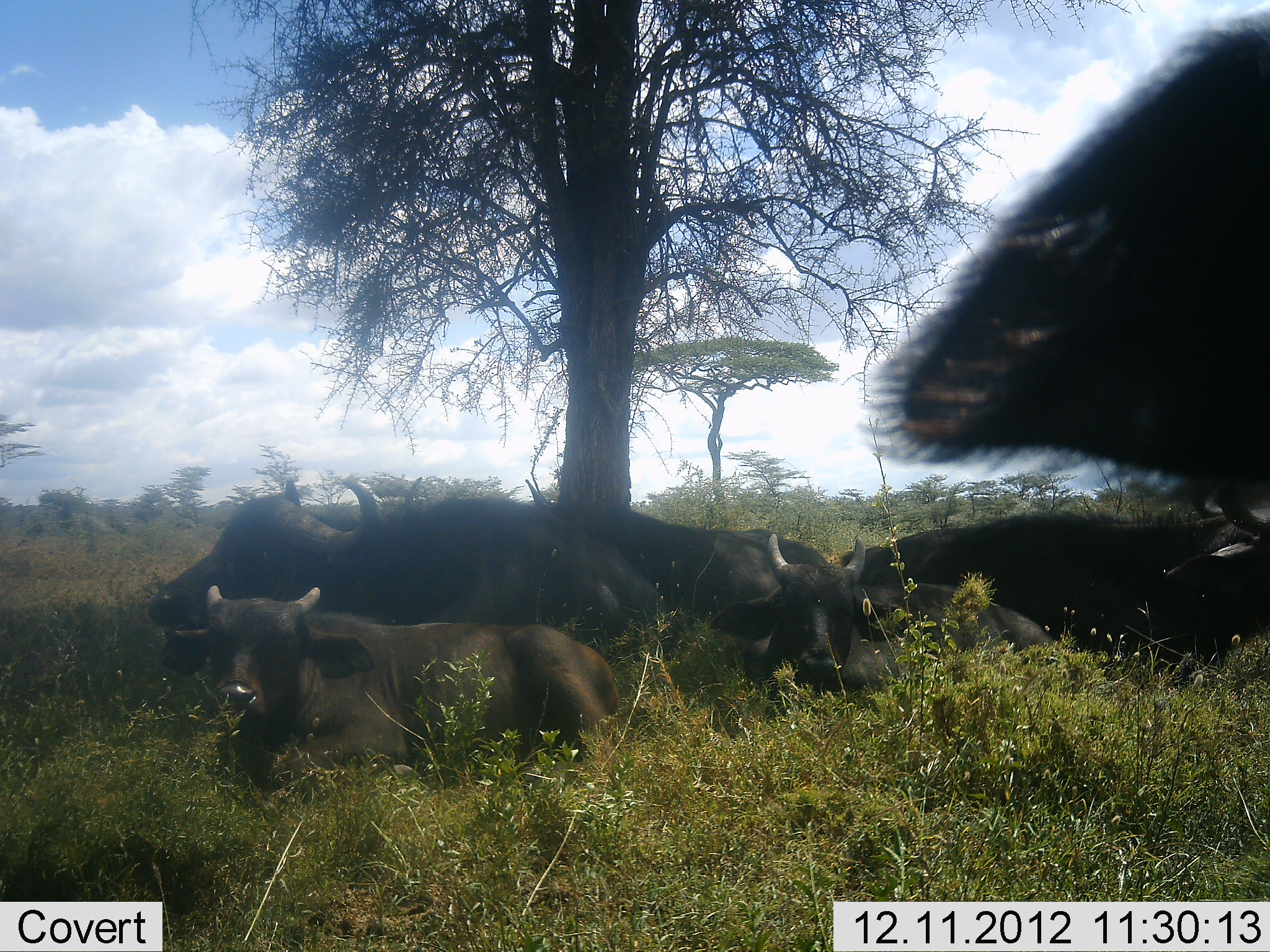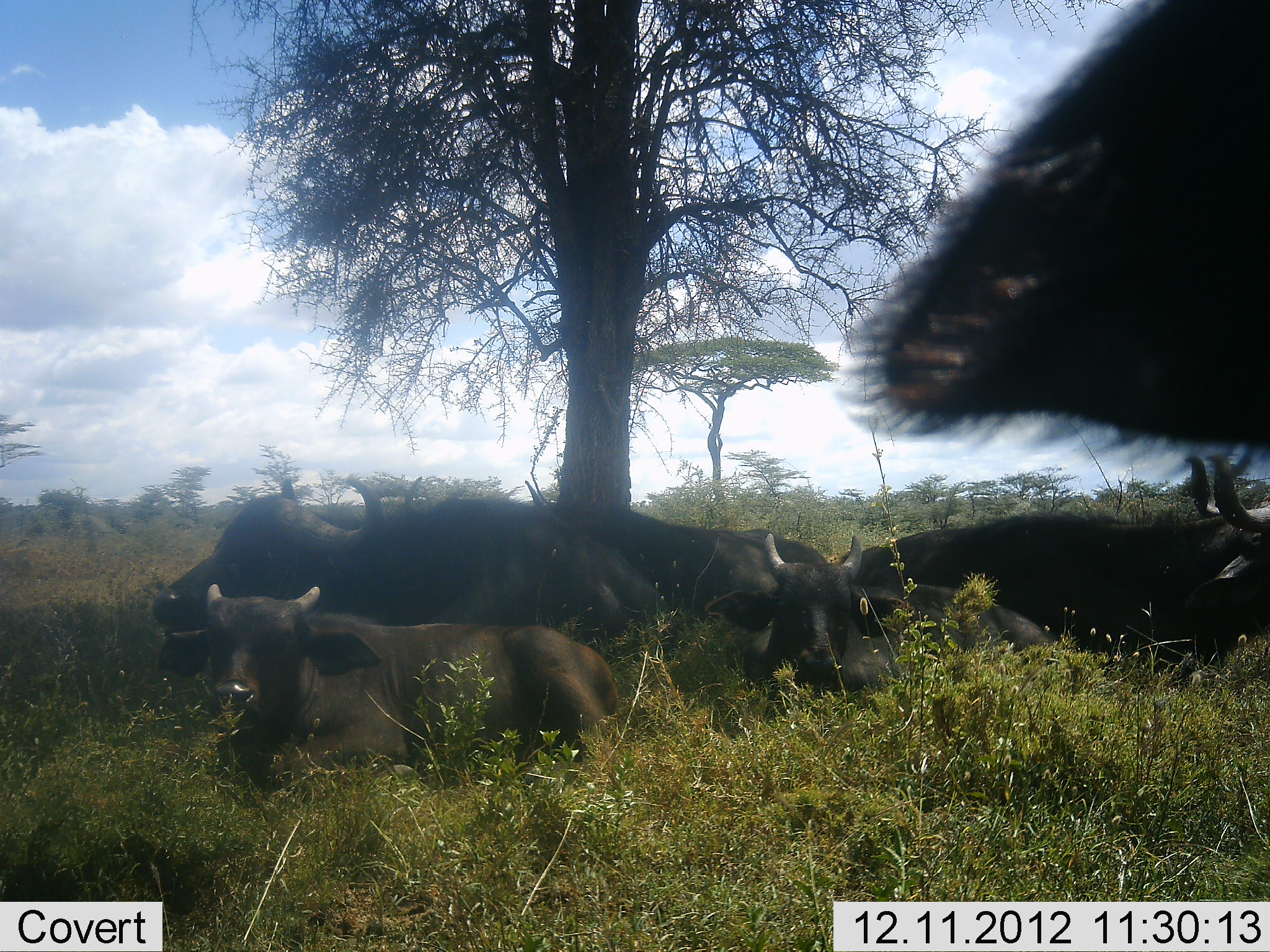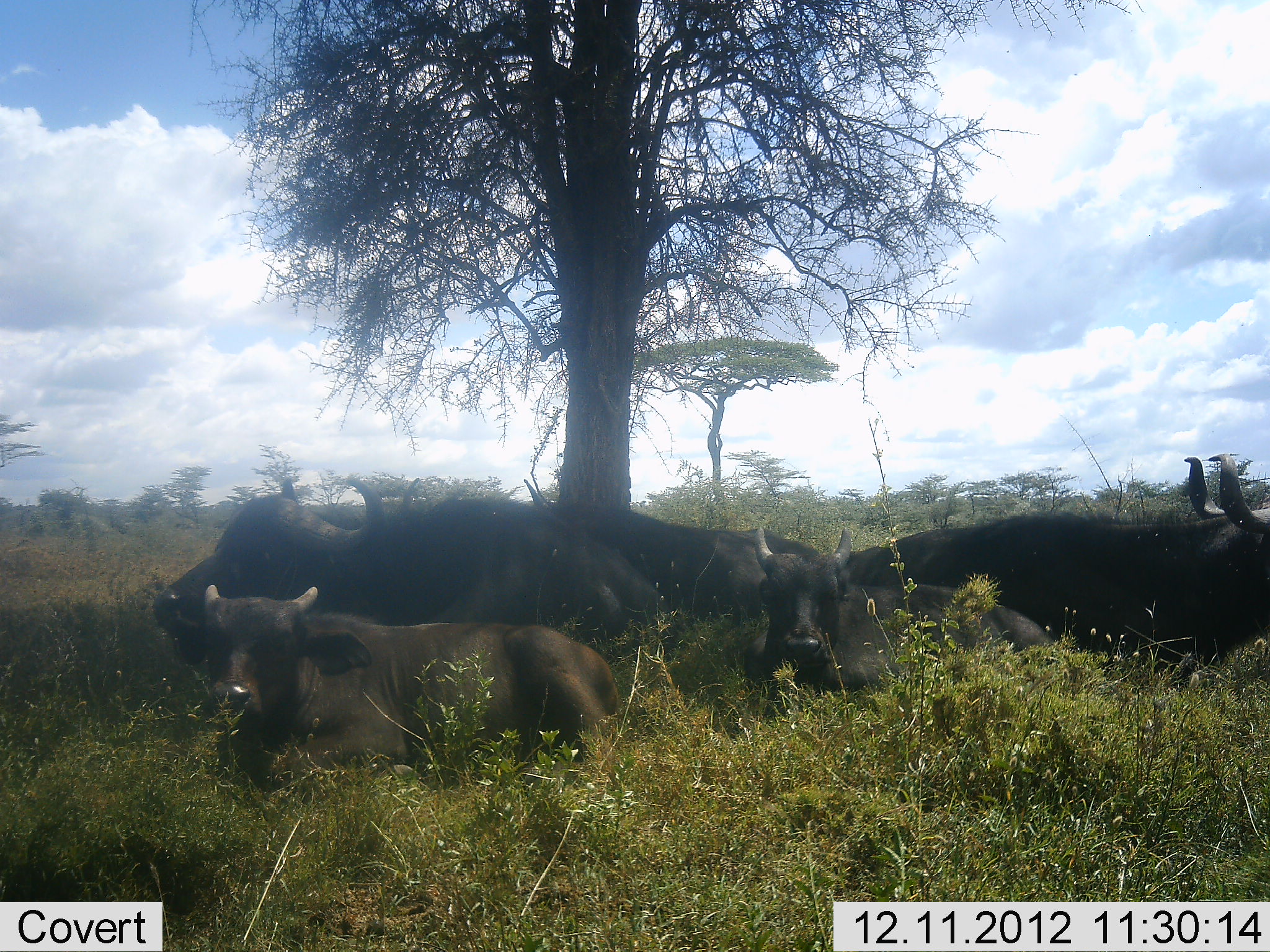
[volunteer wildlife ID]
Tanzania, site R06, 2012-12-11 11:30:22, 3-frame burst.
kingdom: Animalia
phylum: Chordata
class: Mammalia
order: Artiodactyla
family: Bovidae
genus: Syncerus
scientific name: Syncerus caffer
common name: cape buffalo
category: buffalo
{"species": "buffalo (cape buffalo) (Syncerus caffer)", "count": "5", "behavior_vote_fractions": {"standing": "10%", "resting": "100%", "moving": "10%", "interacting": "0%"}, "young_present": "30%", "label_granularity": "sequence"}